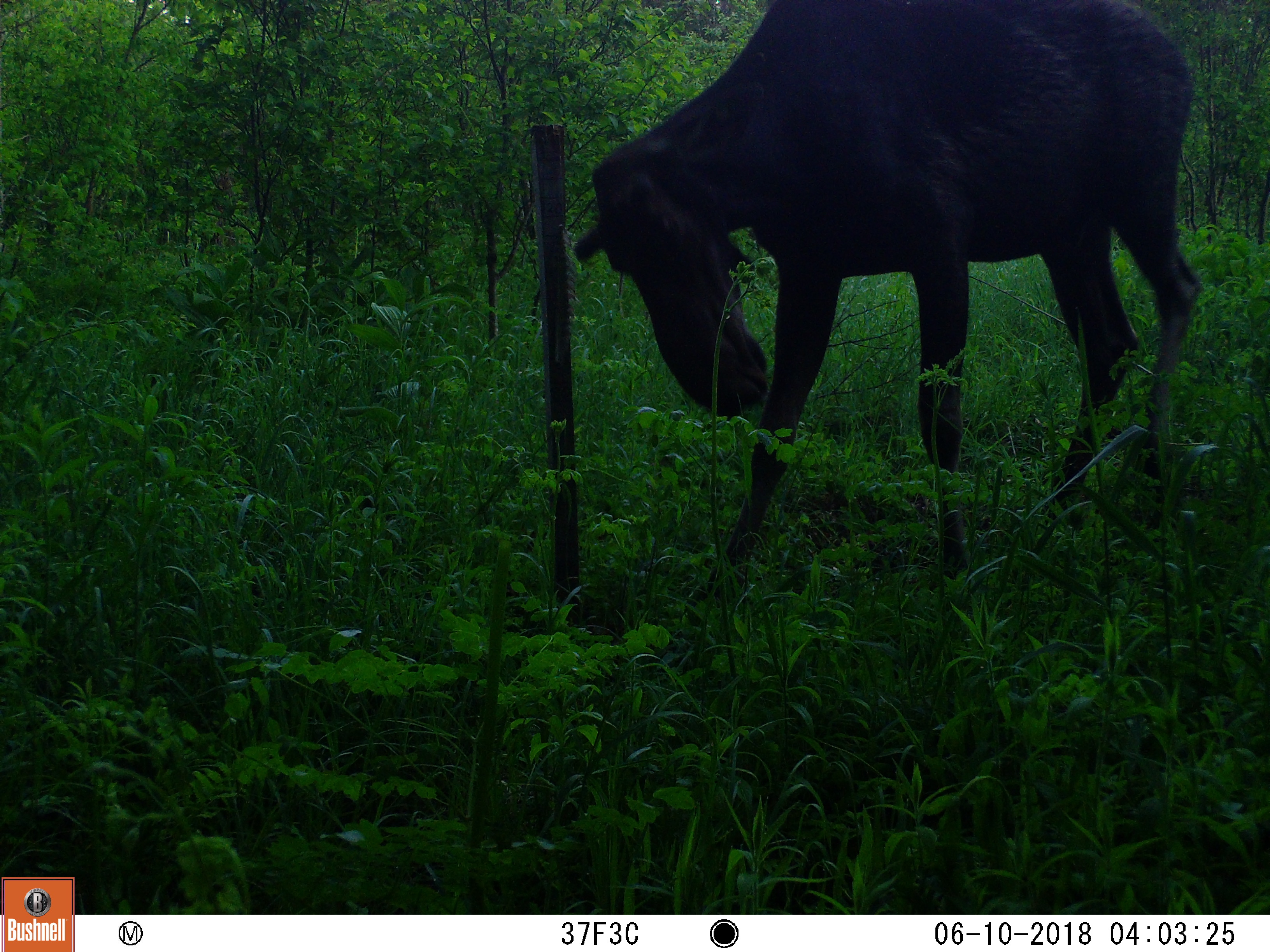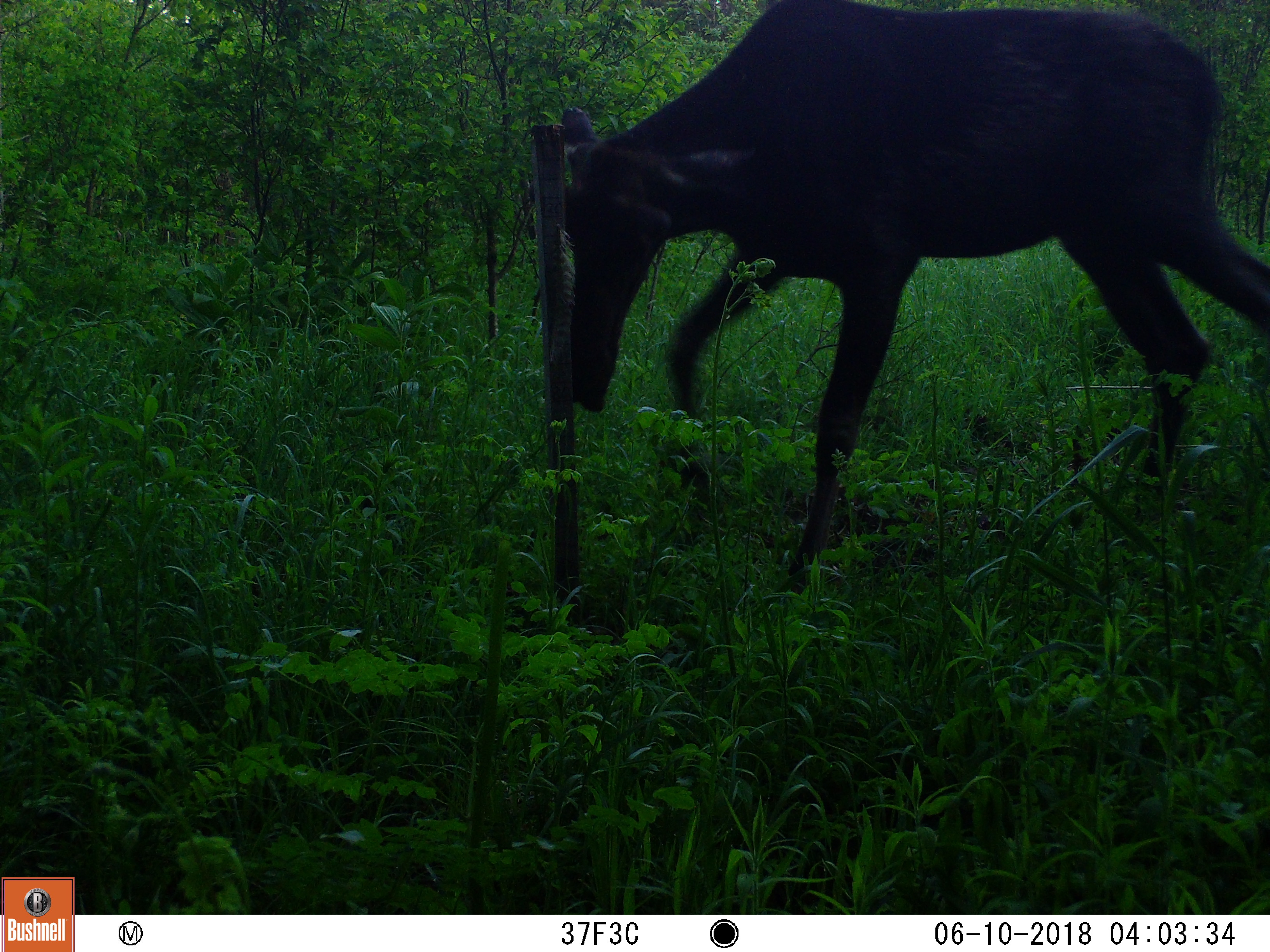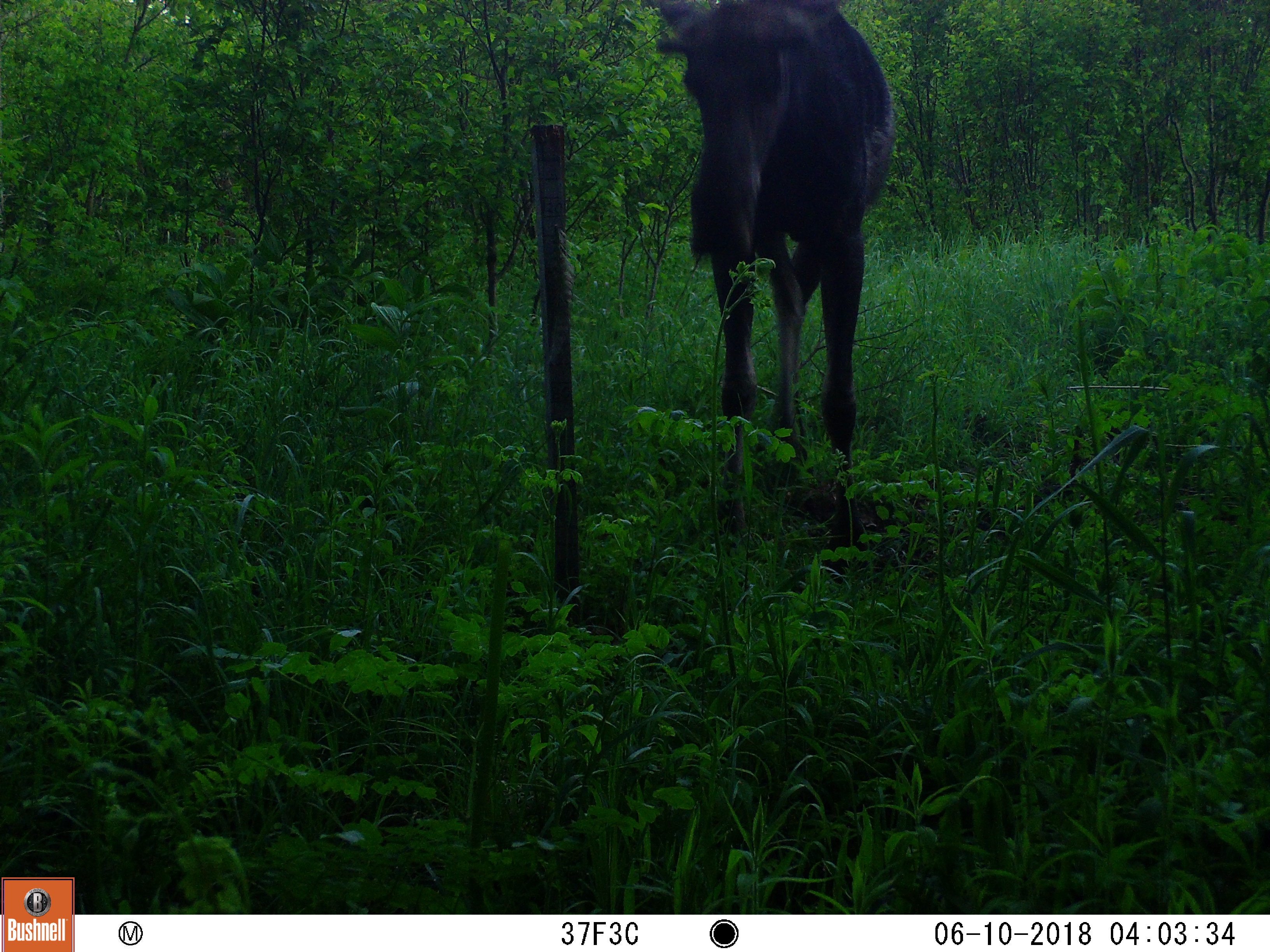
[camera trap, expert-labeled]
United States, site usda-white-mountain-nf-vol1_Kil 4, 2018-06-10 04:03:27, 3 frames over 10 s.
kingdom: Animalia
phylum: Chordata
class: Mammalia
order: Artiodactyla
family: Cervidae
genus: Alces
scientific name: Alces alces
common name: moose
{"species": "moose (Alces alces)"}